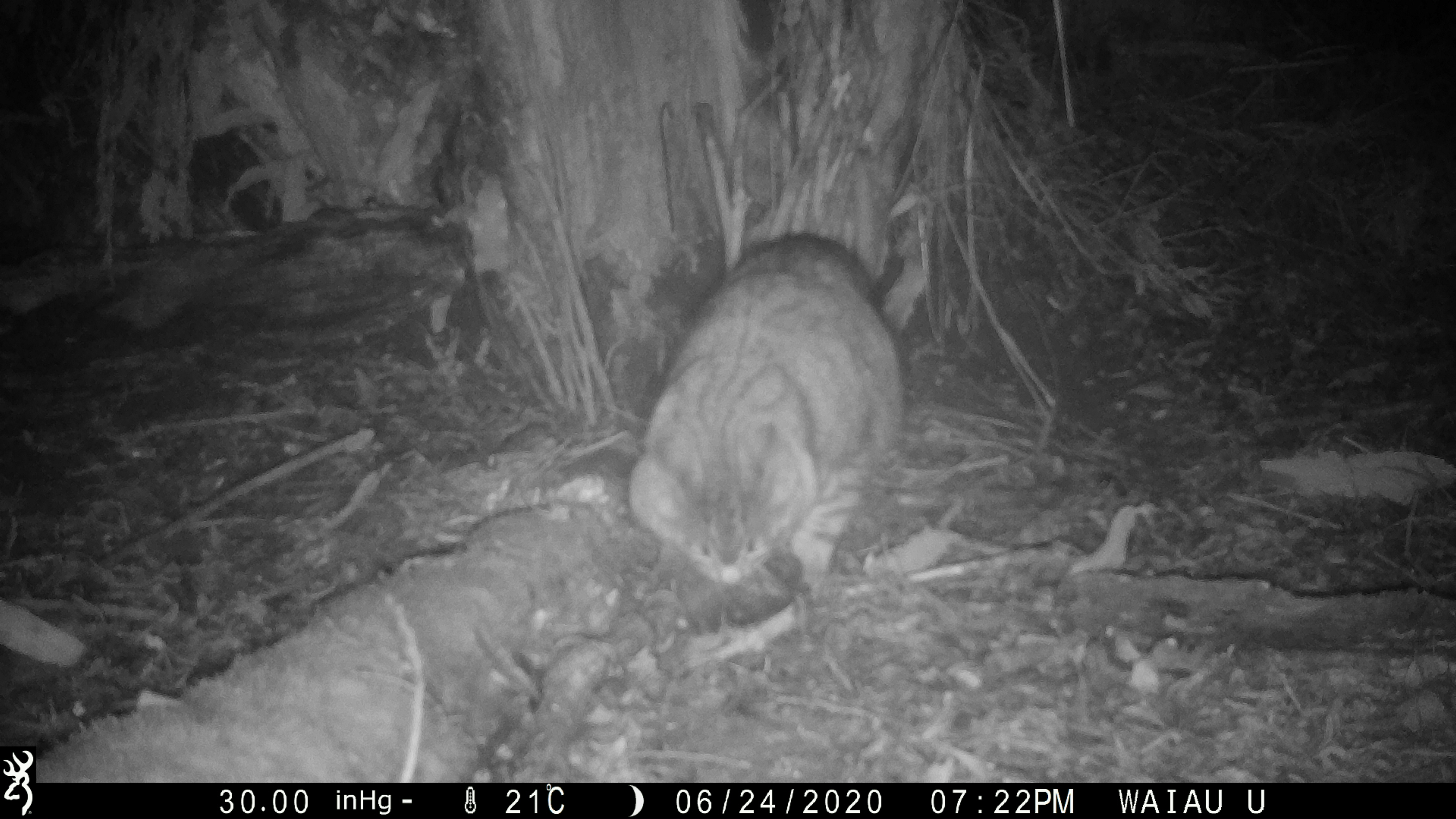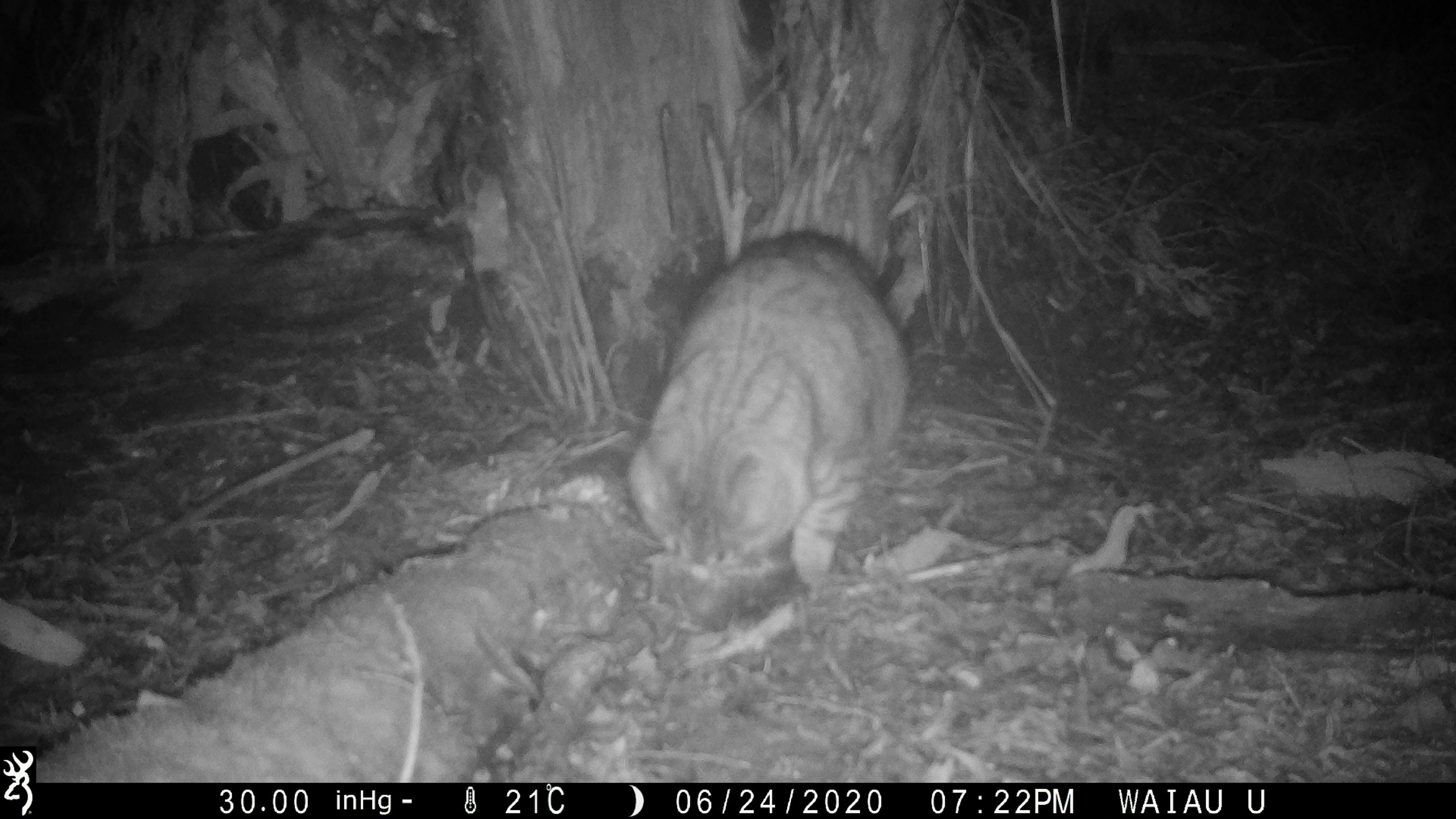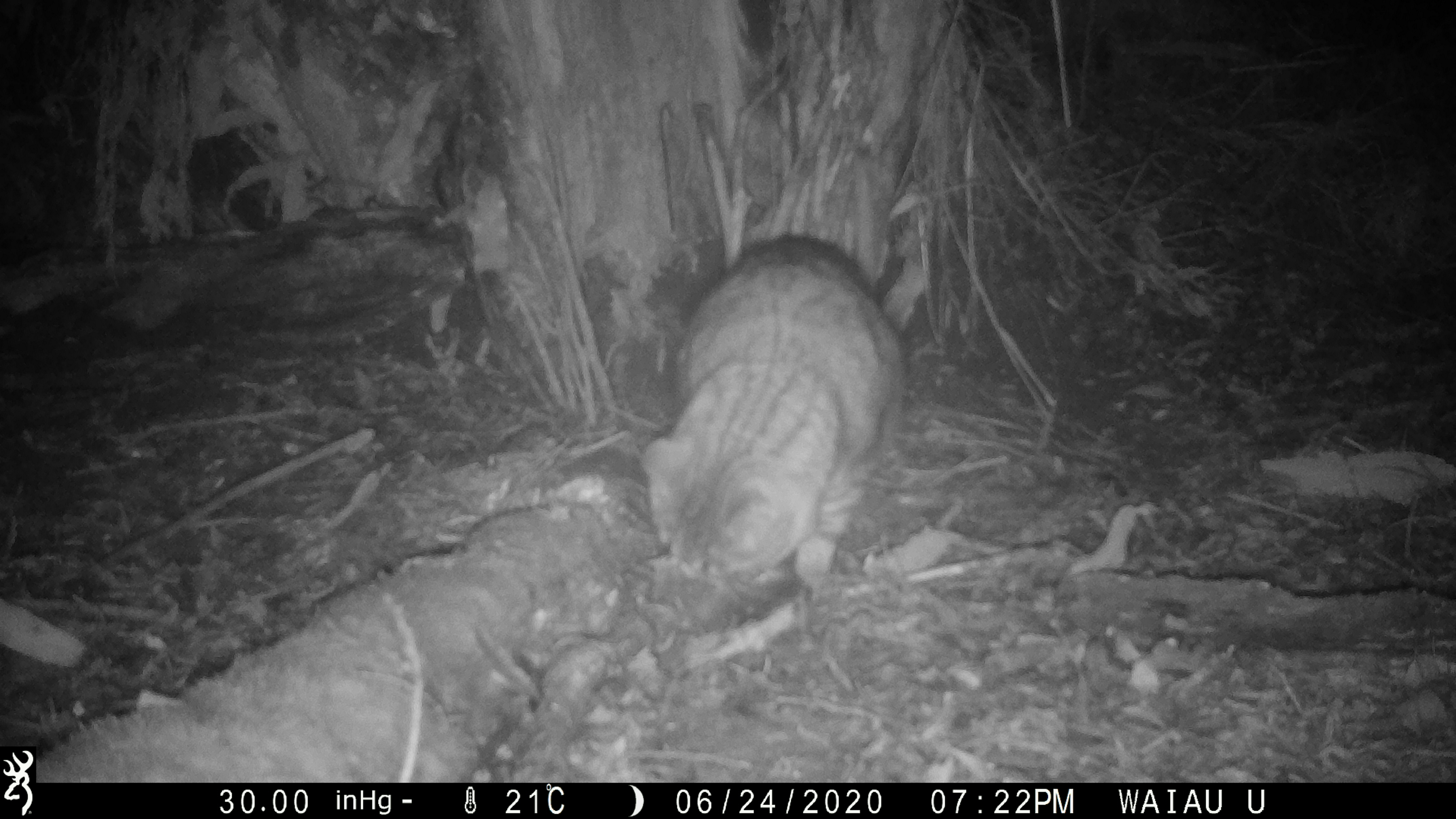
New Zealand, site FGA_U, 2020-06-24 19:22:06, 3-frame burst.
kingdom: Animalia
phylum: Chordata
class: Mammalia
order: Carnivora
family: Felidae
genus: Felis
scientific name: Felis catus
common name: domestic cat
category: cat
Cat (domestic cat) (Felis catus).